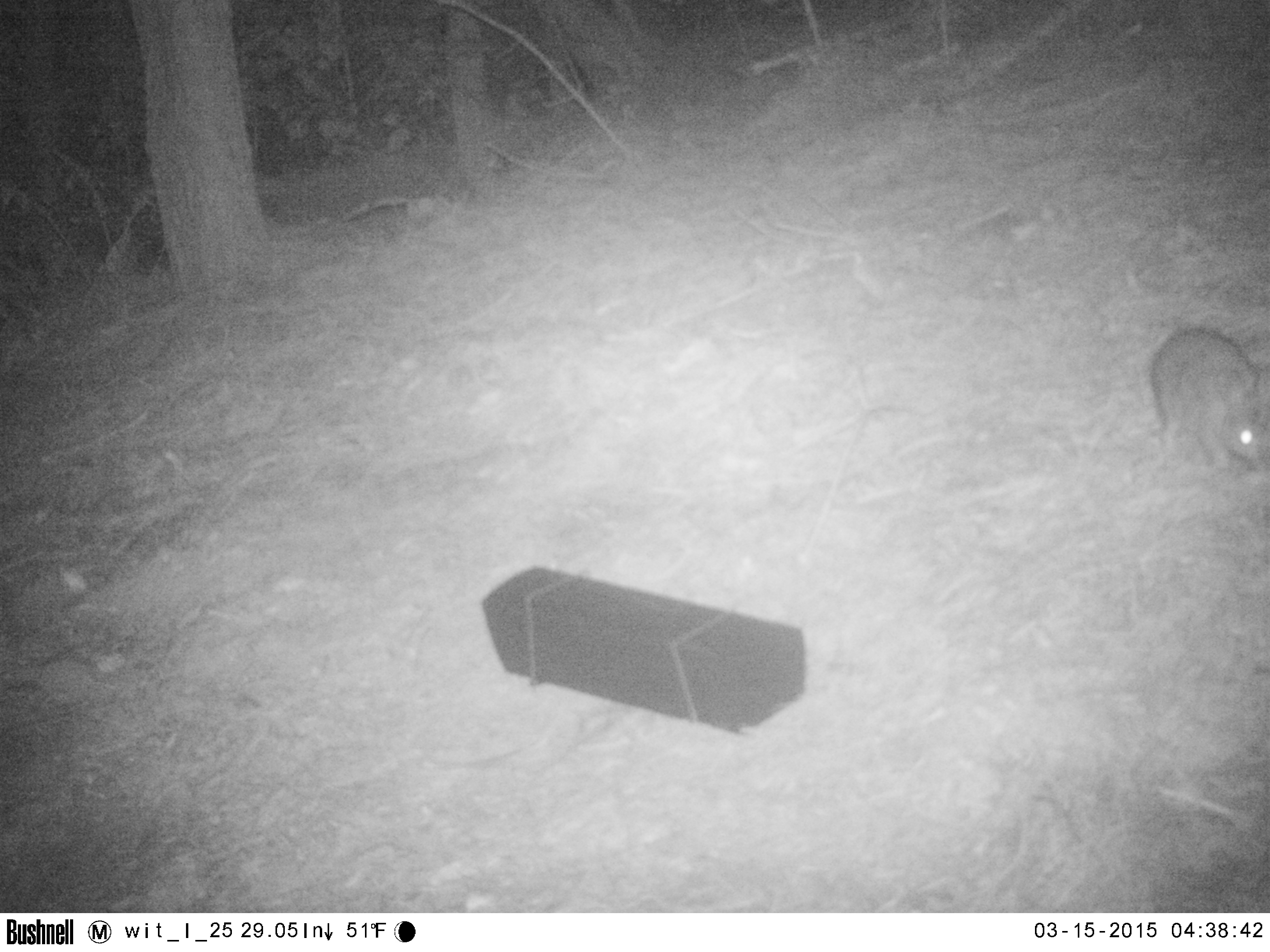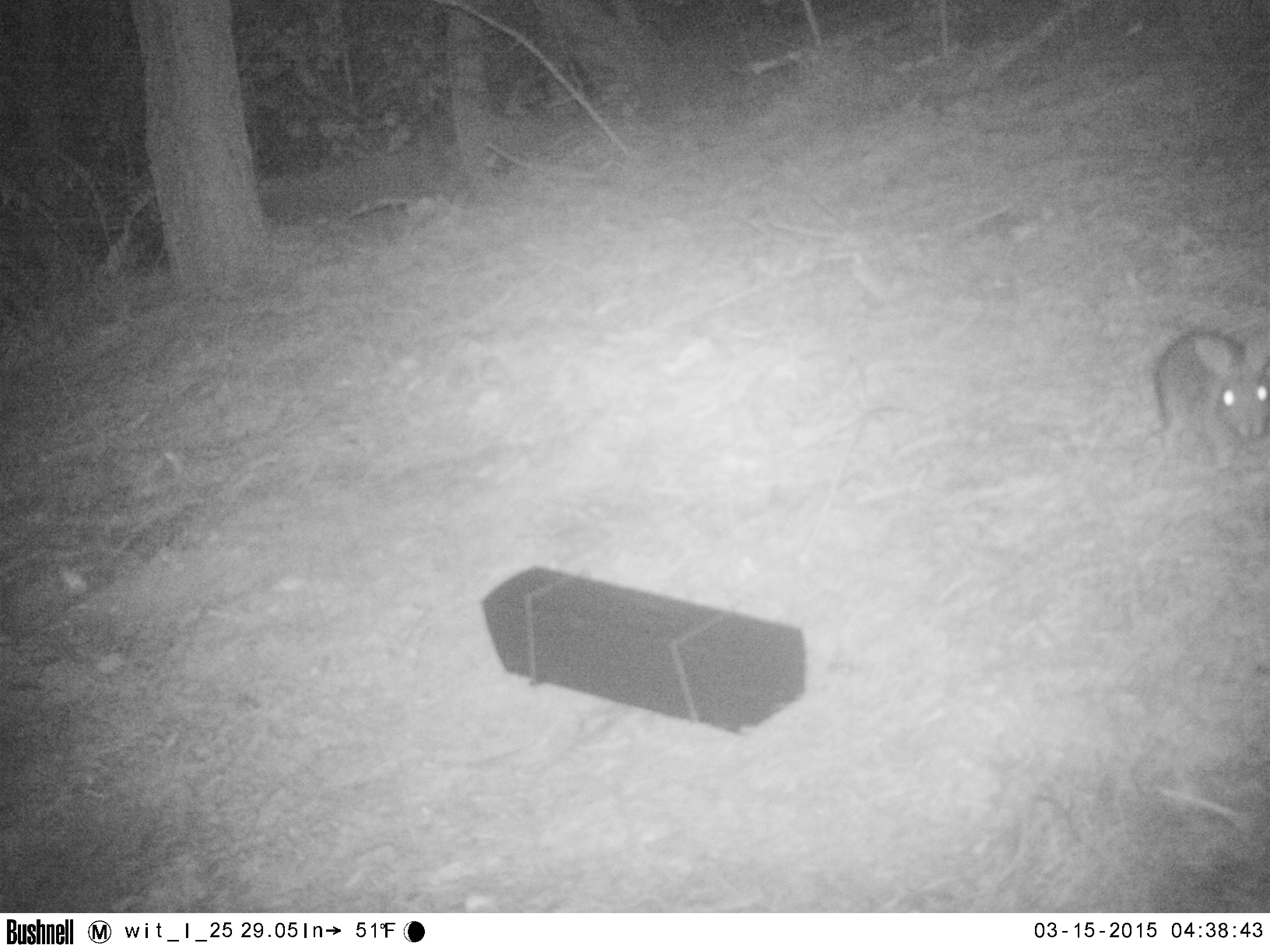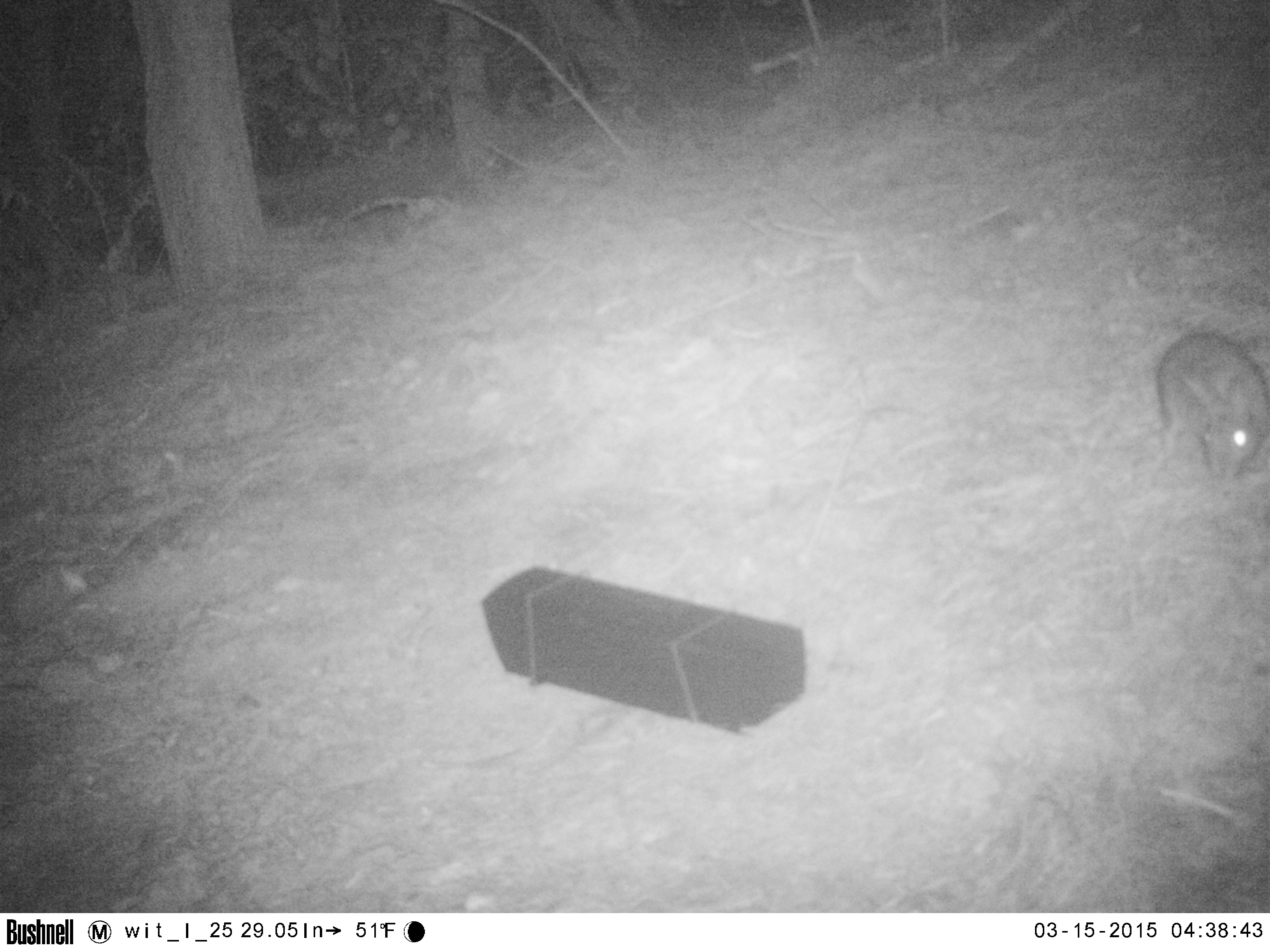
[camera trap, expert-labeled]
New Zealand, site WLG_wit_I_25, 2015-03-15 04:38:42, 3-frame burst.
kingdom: Animalia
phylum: Chordata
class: Mammalia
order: Lagomorpha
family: Leporidae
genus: Oryctolagus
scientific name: Oryctolagus cuniculus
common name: european rabbit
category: rabbit